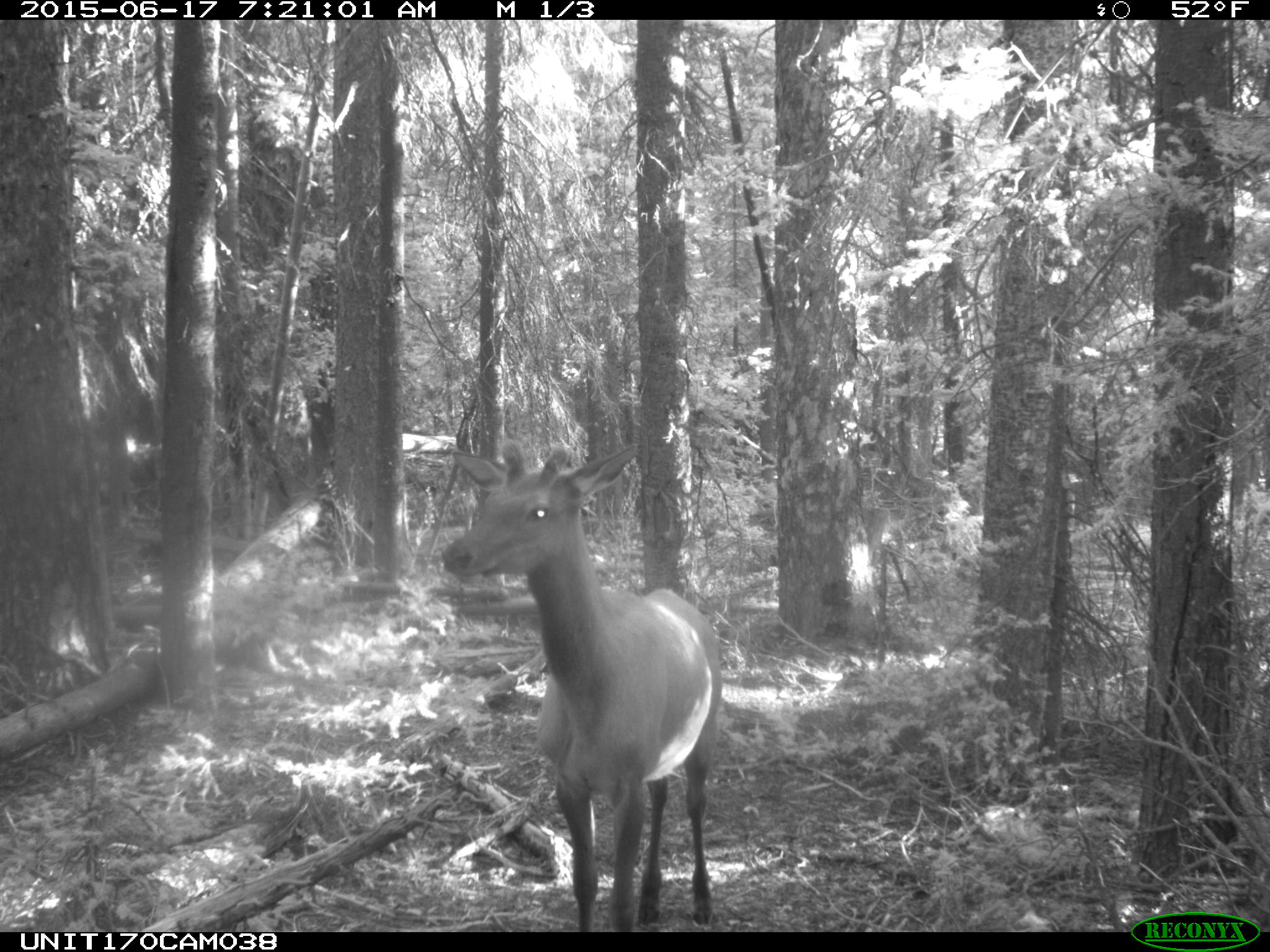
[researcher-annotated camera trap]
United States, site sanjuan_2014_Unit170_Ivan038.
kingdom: Animalia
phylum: Chordata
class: Mammalia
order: Artiodactyla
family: Cervidae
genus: Cervus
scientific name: Cervus elaphus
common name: red deer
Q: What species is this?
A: Cervus elaphus (red deer).